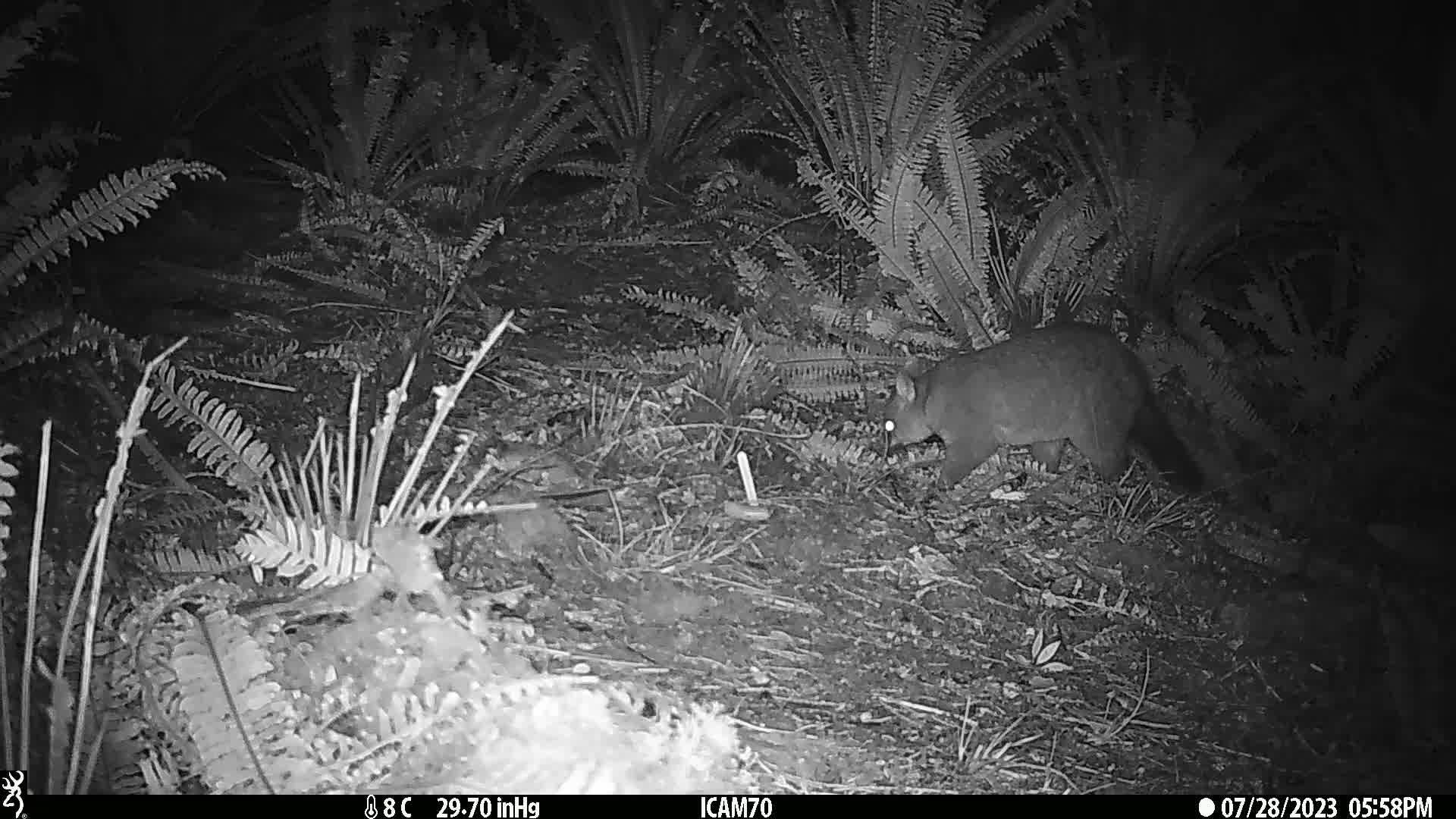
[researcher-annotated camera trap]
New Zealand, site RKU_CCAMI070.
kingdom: Animalia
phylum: Chordata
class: Mammalia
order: Diprotodontia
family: Phalangeridae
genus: Trichosurus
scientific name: Trichosurus vulpecula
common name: common brushtail possum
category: possum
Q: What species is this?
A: Possum (common brushtail possum) (Trichosurus vulpecula).